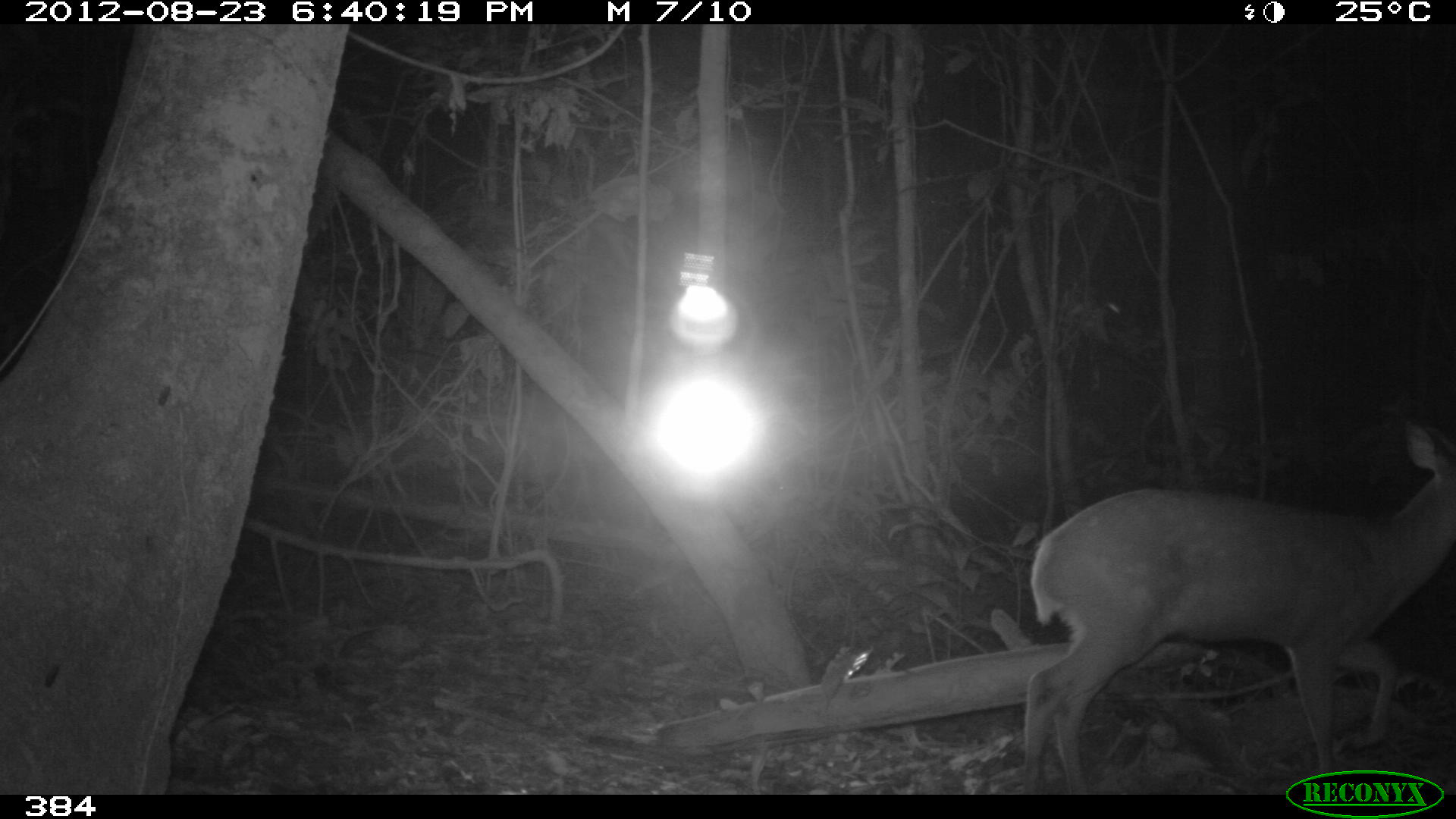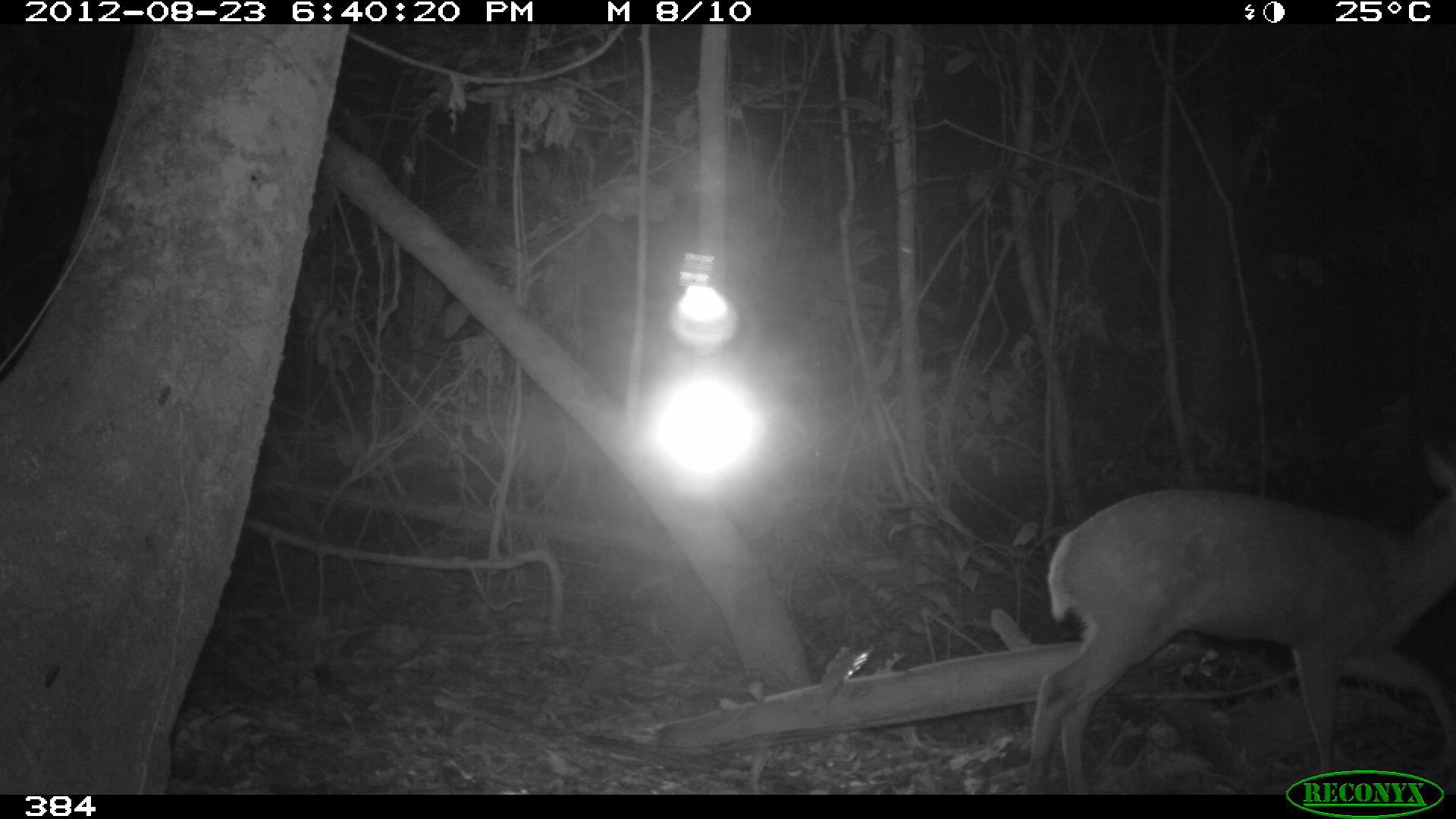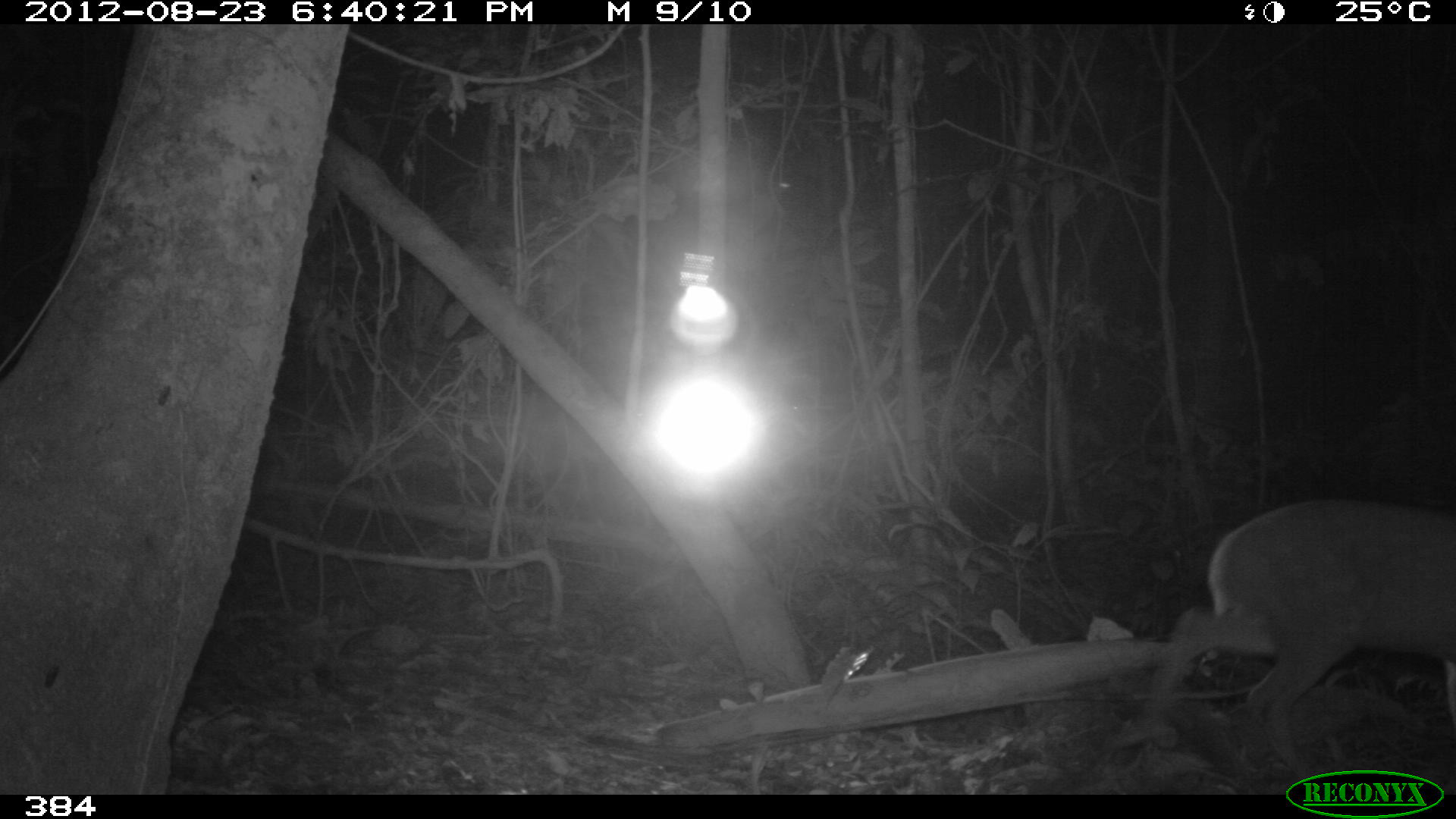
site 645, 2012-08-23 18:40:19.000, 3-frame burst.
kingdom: Animalia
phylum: Chordata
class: Mammalia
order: Artiodactyla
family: Cervidae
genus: Mazama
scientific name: Mazama americana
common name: red brocket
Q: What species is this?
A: Mazama americana (red brocket).